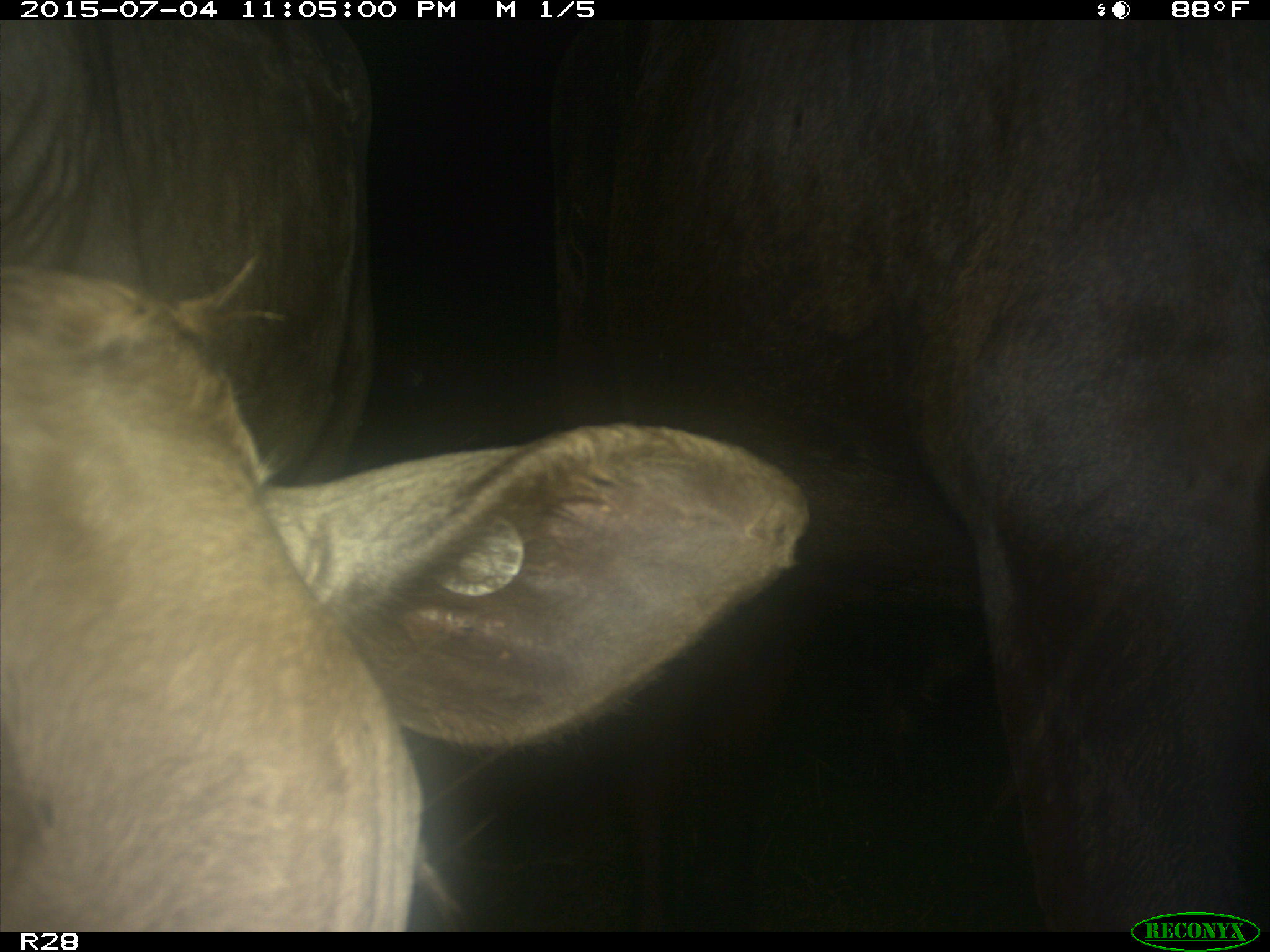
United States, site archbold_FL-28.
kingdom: Animalia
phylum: Chordata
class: Mammalia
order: Artiodactyla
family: Bovidae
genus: Bos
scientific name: Bos taurus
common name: domestic cow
Bos taurus (domestic cow).